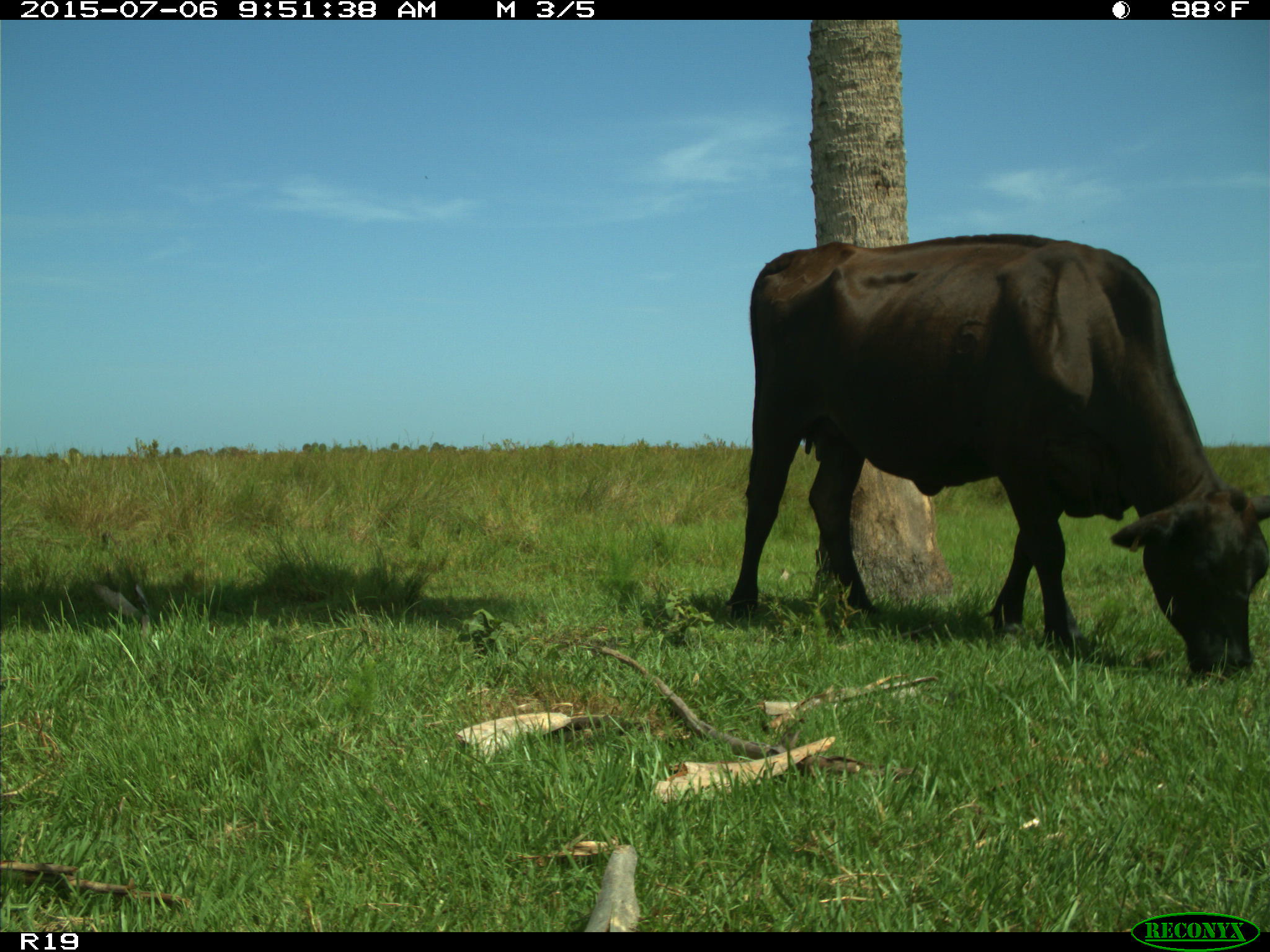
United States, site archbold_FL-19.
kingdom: Animalia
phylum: Chordata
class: Mammalia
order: Artiodactyla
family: Bovidae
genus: Bos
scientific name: Bos taurus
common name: domestic cow